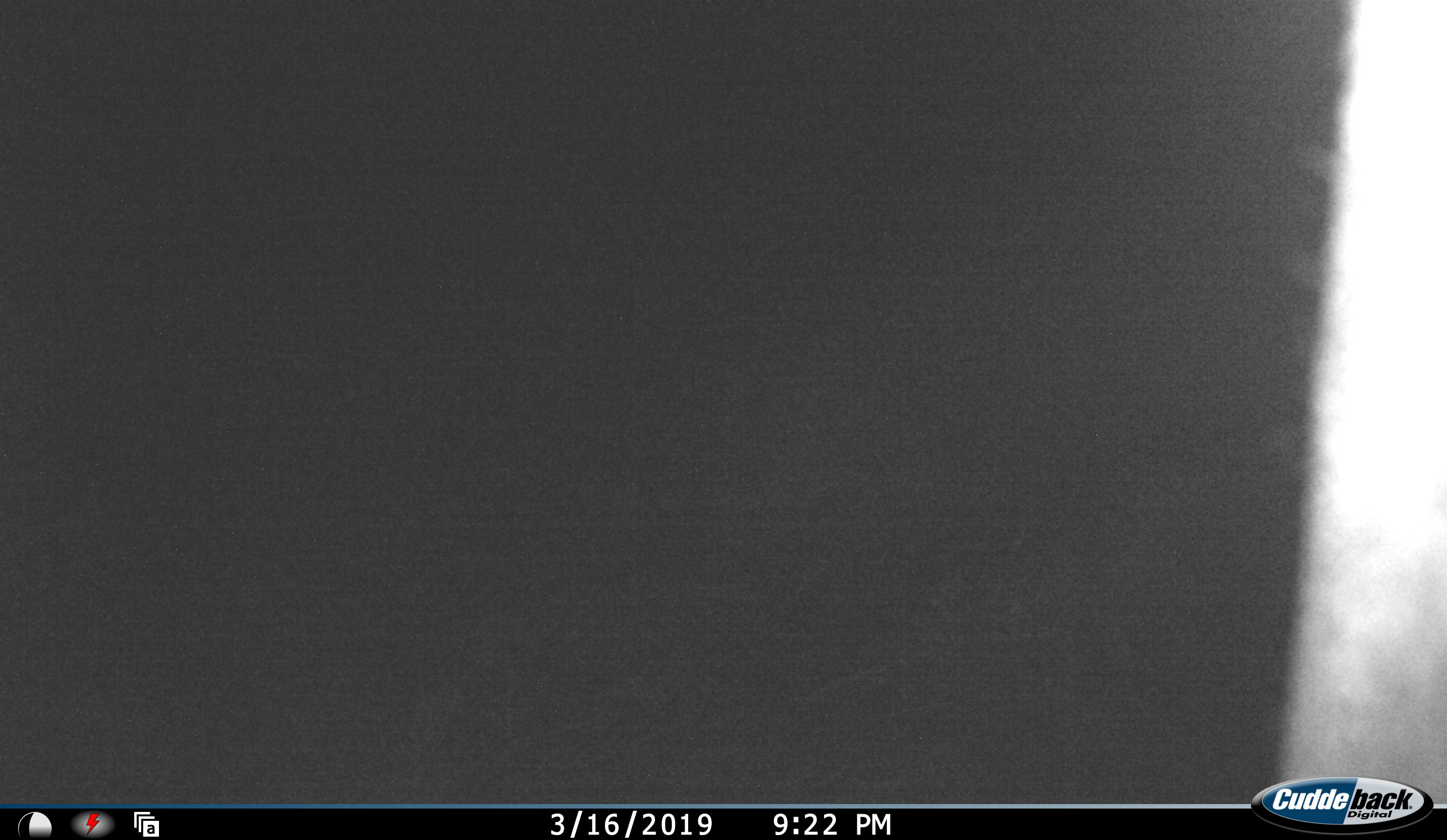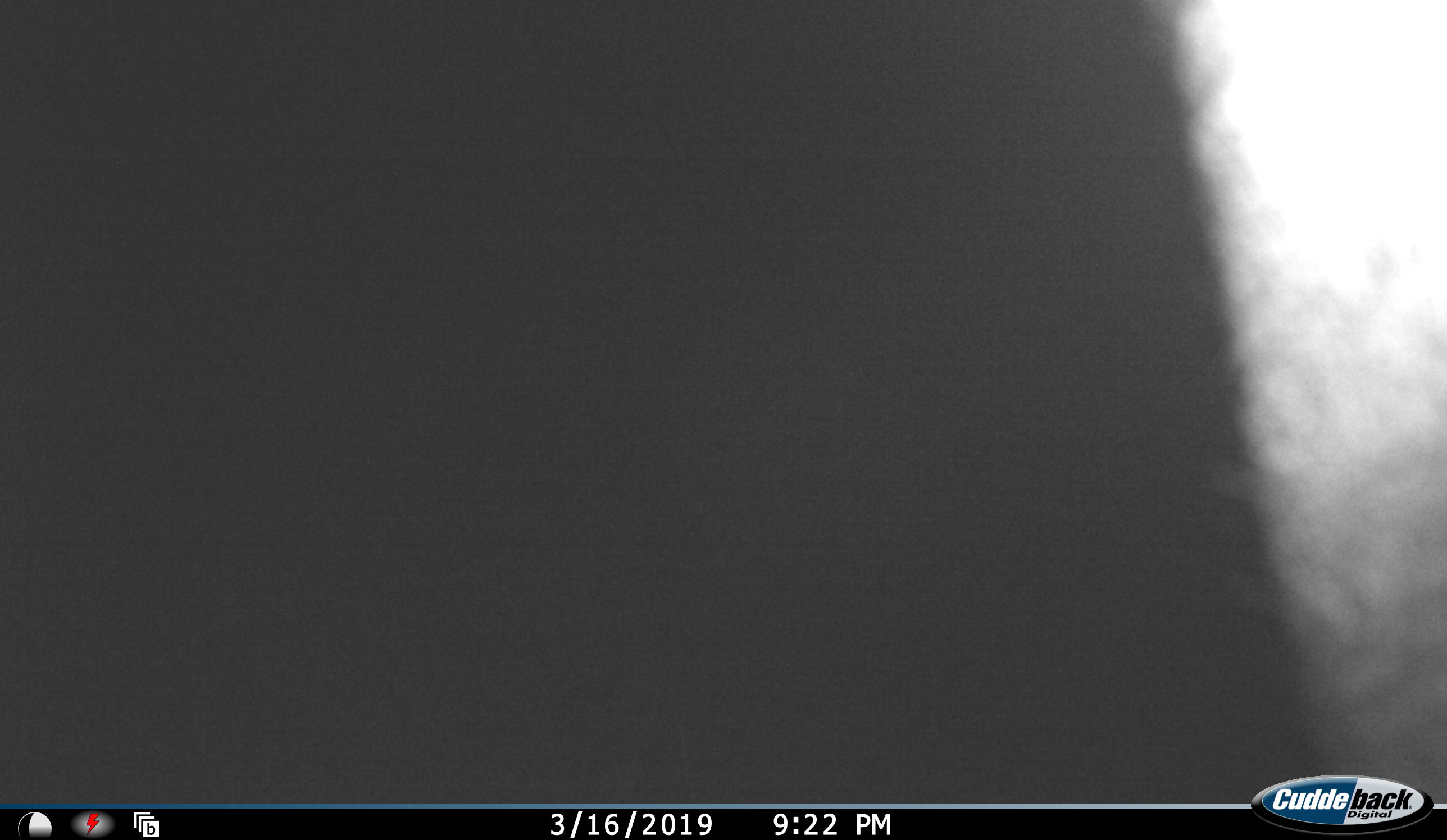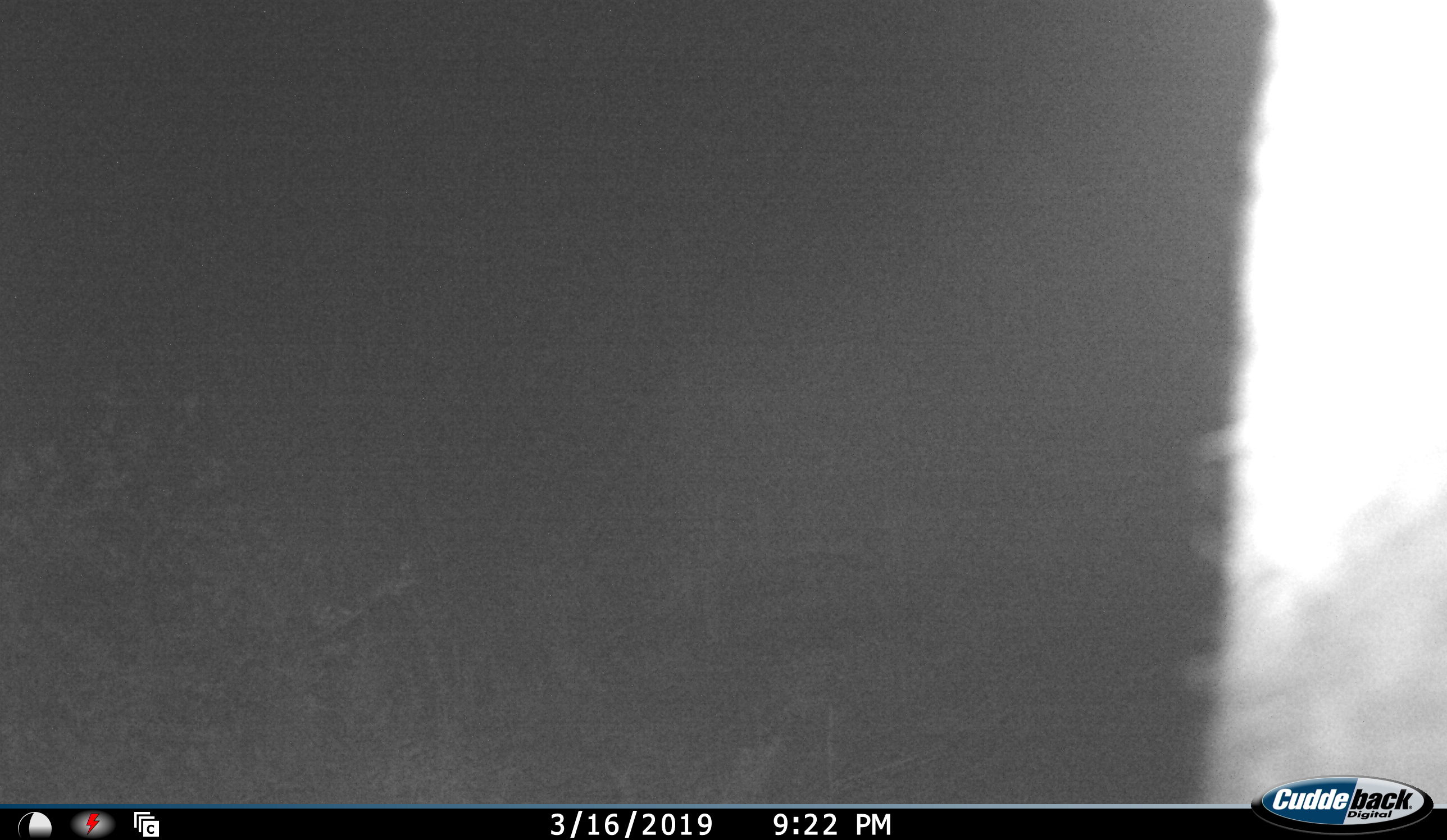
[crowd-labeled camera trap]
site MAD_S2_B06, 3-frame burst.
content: unidentified animal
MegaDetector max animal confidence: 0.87